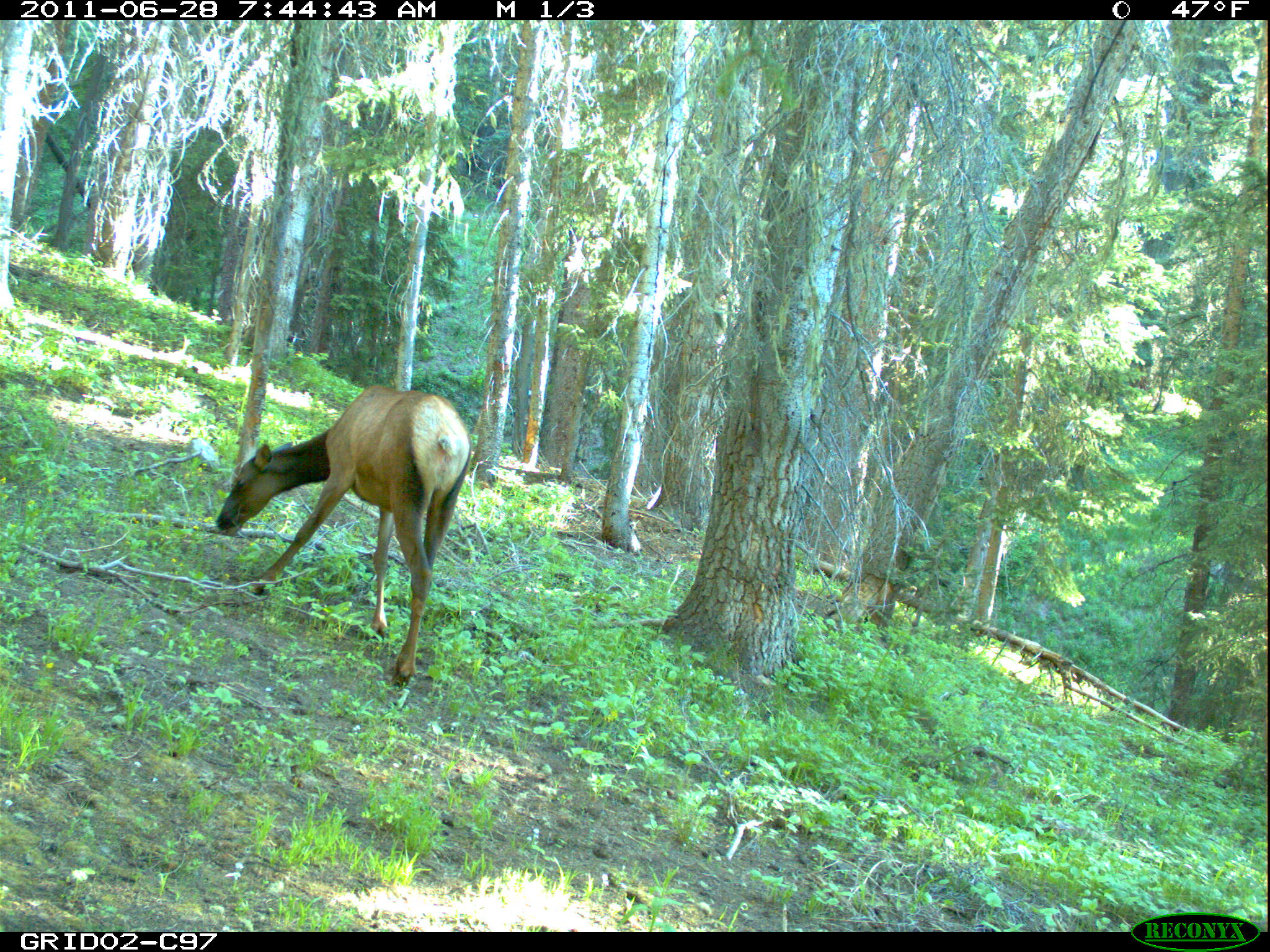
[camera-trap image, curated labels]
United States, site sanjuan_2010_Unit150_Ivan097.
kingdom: Animalia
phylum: Chordata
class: Mammalia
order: Artiodactyla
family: Cervidae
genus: Cervus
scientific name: Cervus elaphus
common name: red deer